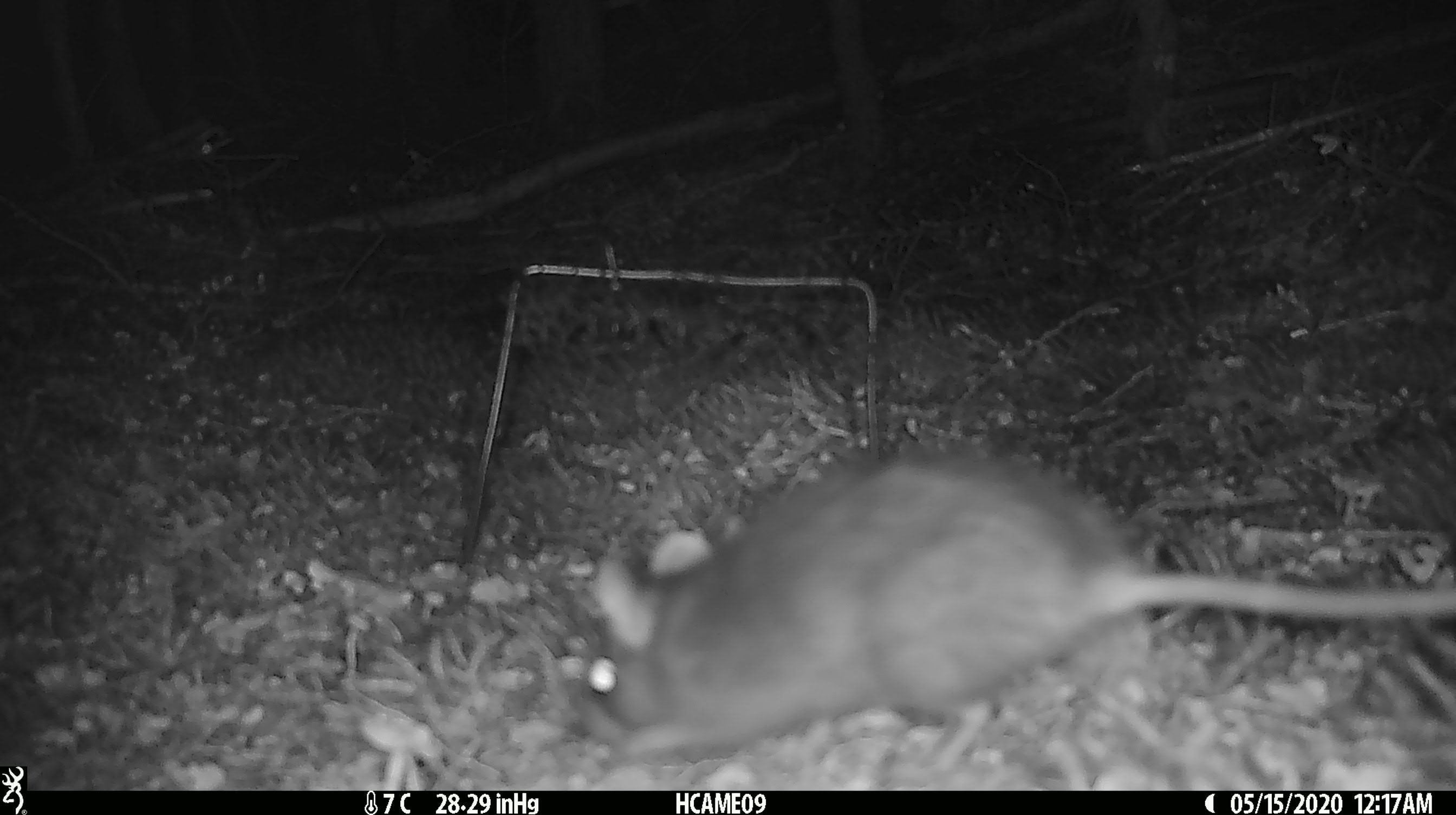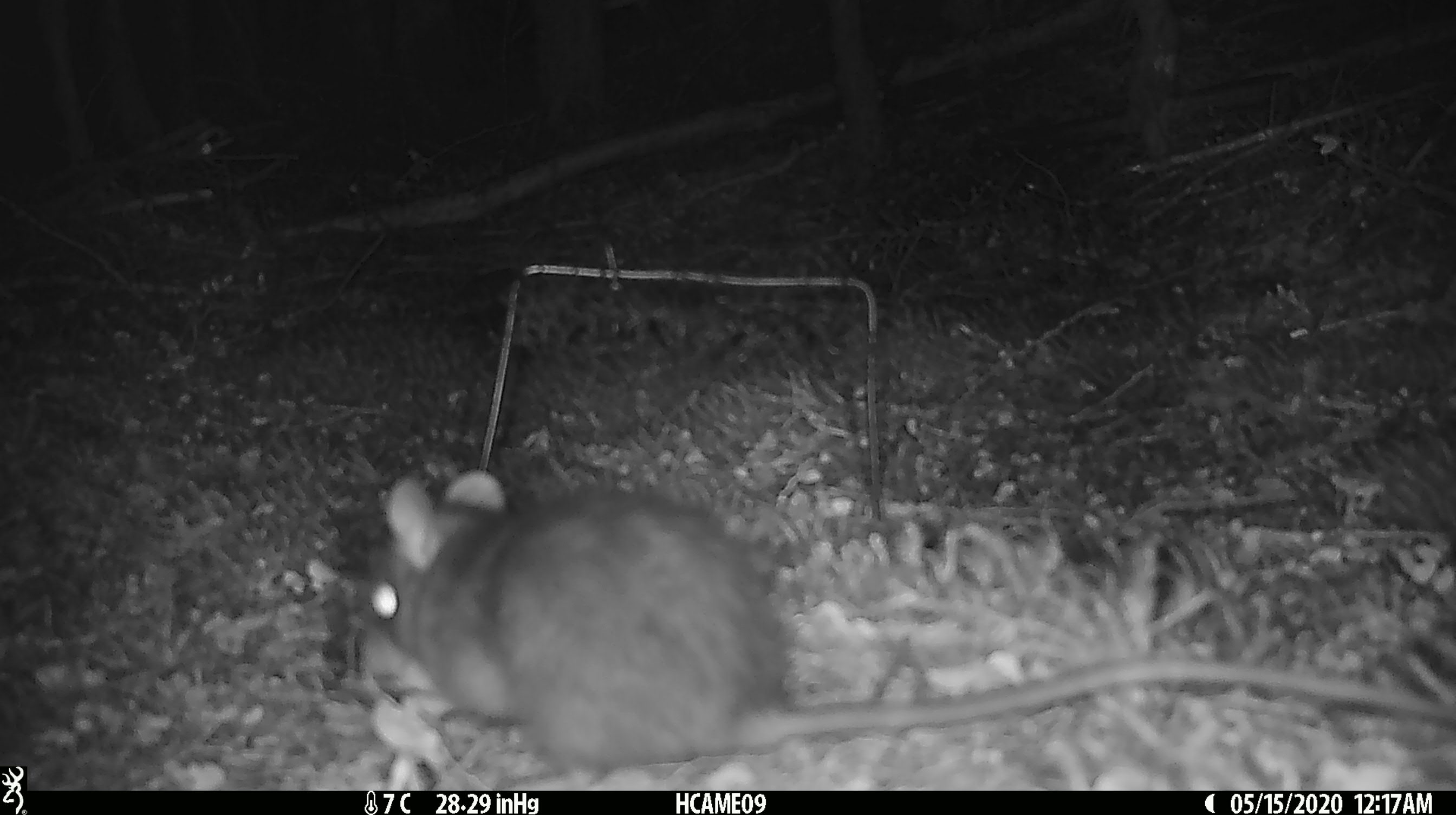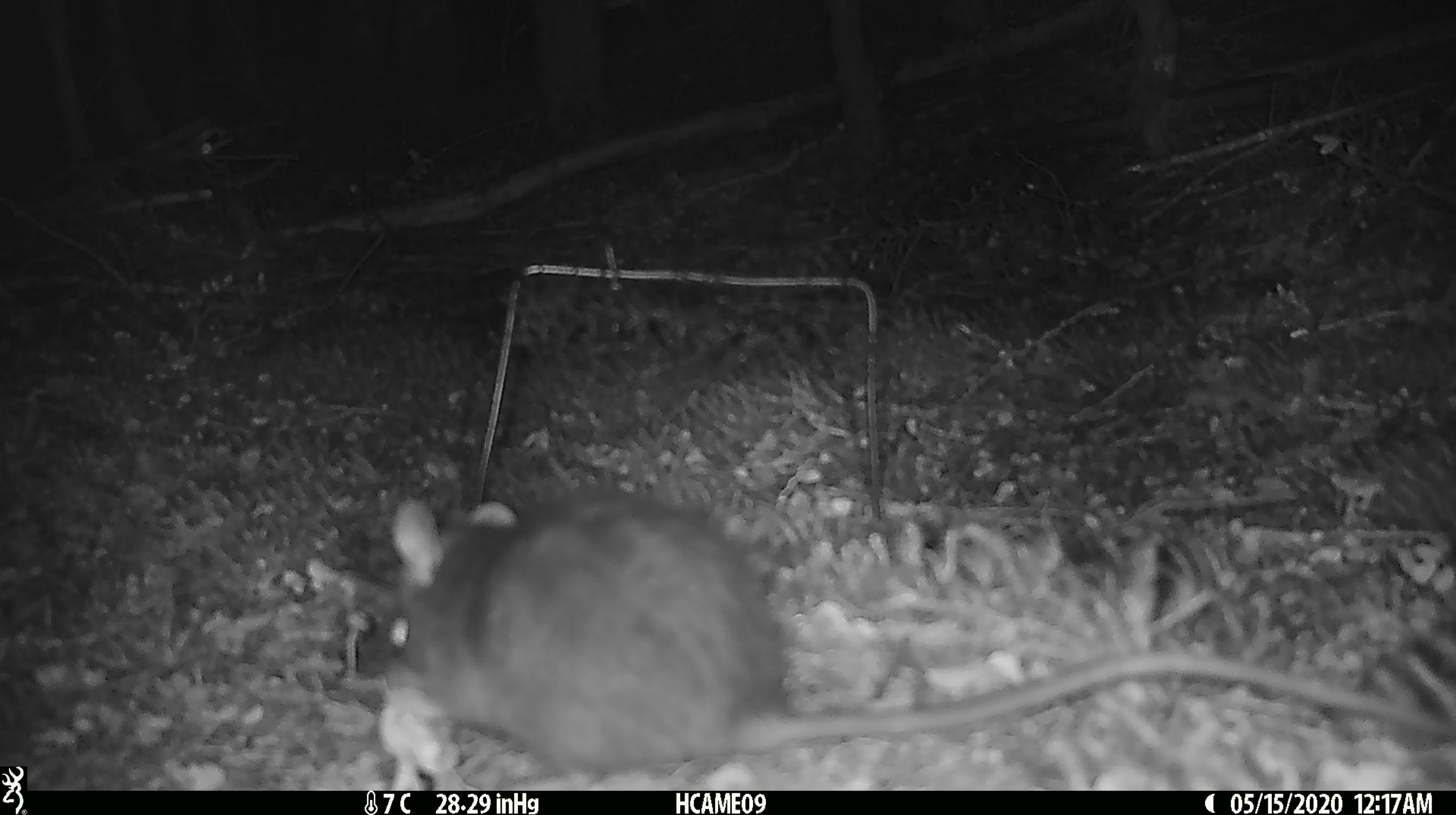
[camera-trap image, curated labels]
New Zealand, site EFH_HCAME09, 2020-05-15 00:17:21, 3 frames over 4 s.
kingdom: Animalia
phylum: Chordata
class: Mammalia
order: Rodentia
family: Muridae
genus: Rattus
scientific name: Rattus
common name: rat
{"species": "rat (Rattus)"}